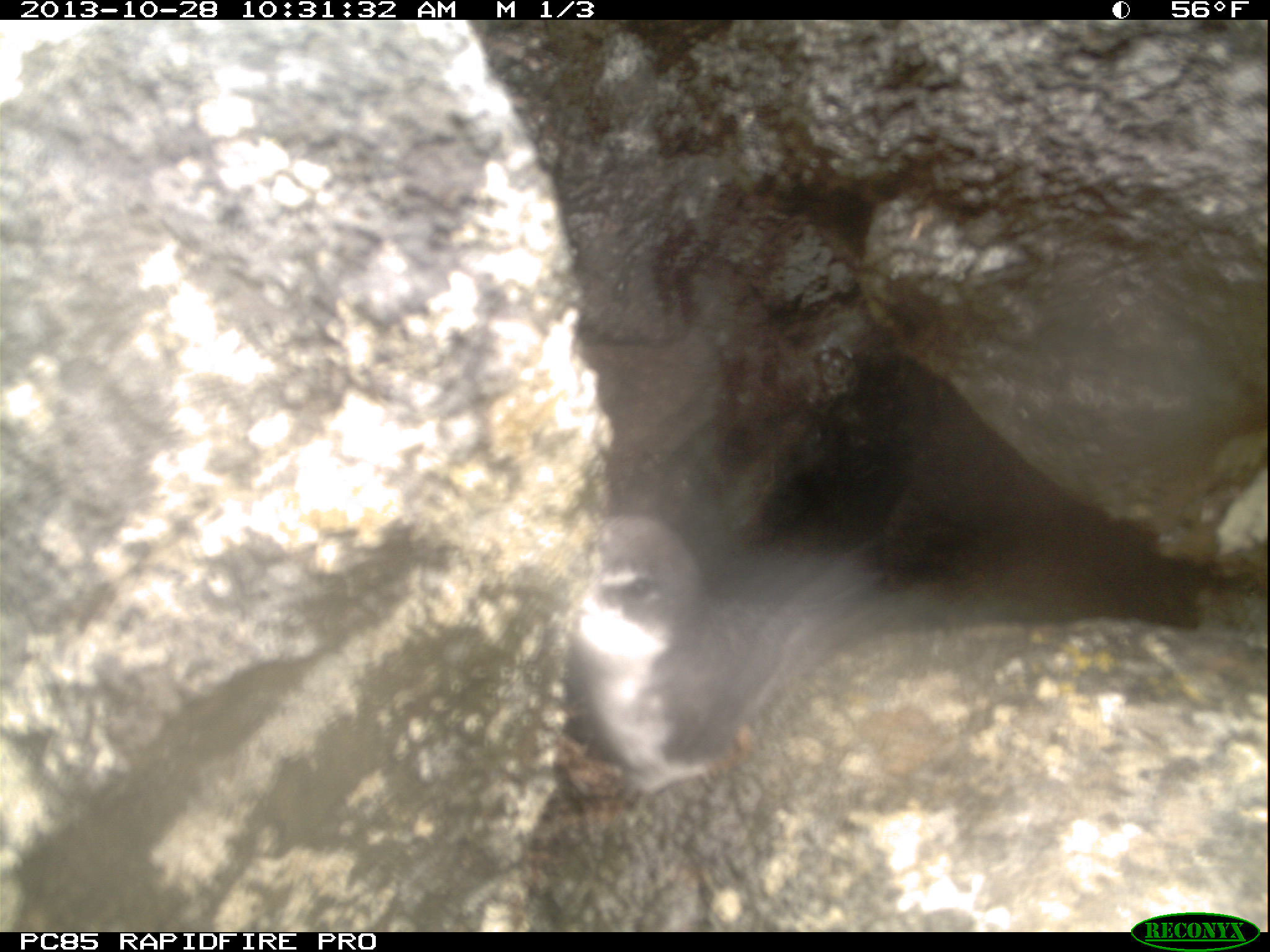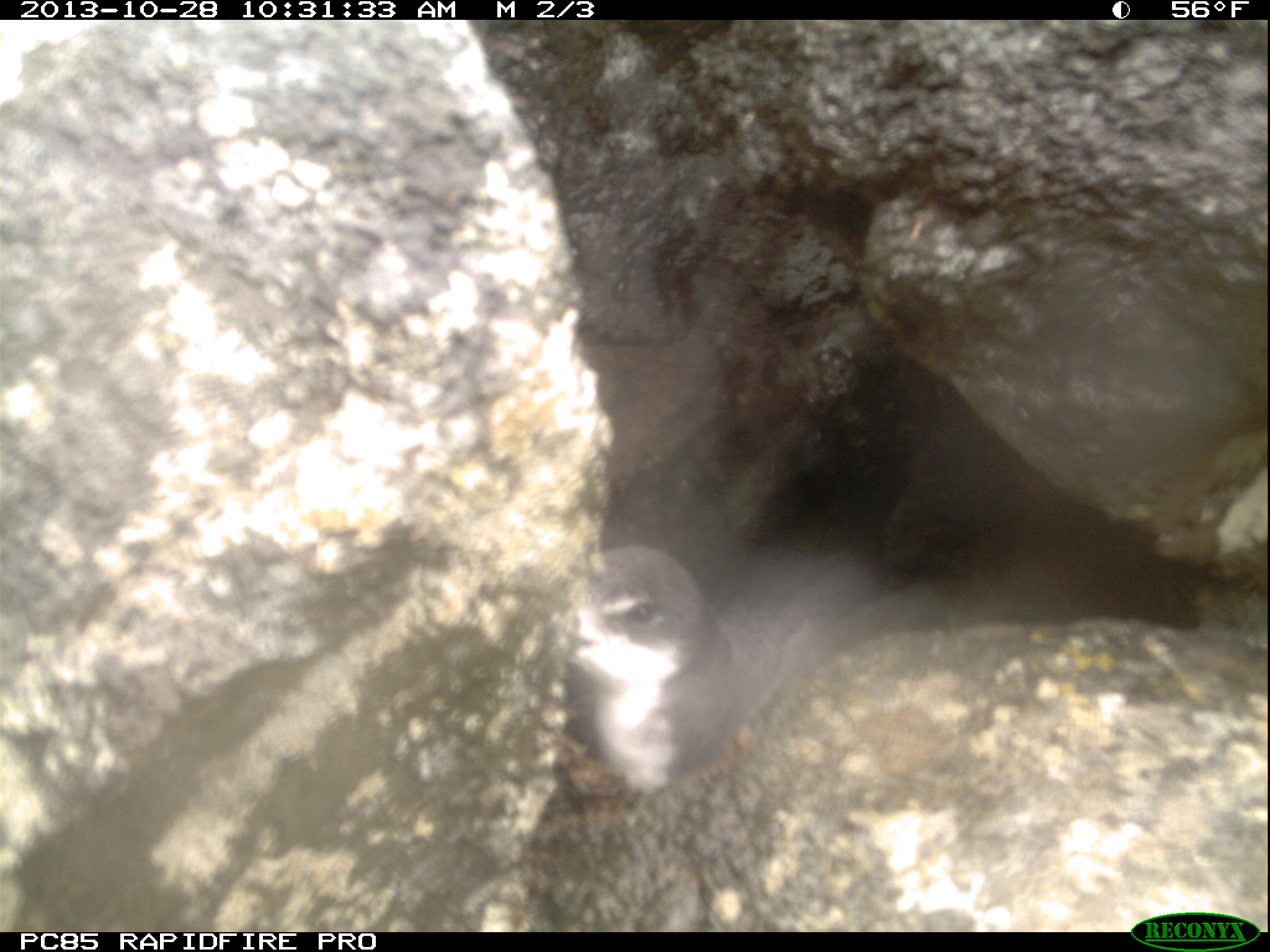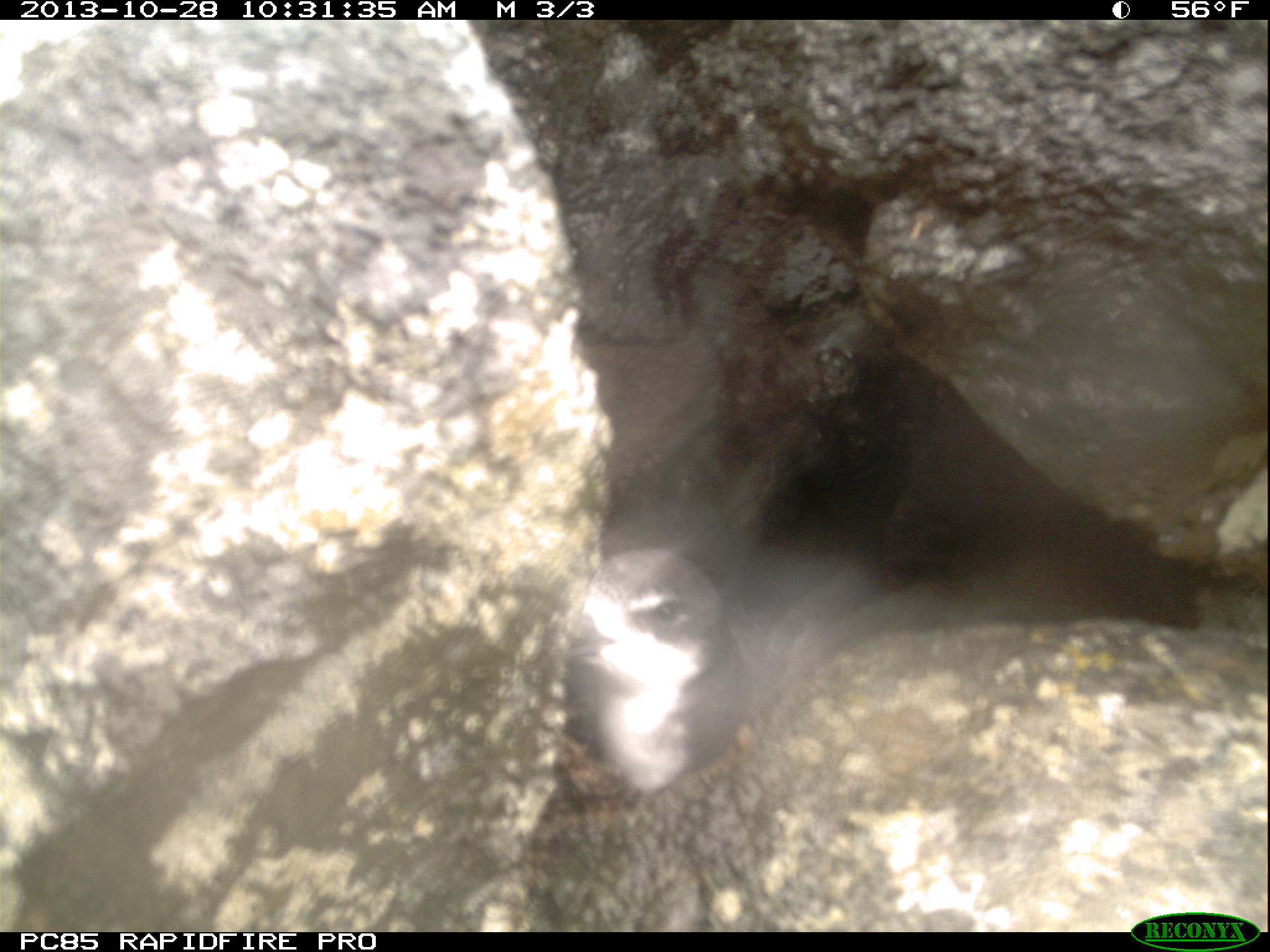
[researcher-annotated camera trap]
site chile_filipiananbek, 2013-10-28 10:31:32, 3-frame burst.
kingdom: Animalia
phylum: Chordata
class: Aves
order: Procellariiformes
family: Procellariidae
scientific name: Procellariidae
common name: petrel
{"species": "petrel (Procellariidae)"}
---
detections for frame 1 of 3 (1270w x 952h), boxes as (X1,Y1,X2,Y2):
petrel: (534,330,1248,918)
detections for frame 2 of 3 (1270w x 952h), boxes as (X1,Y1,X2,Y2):
petrel: (571,510,881,790)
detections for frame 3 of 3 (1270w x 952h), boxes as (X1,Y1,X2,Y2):
petrel: (577,540,899,774)